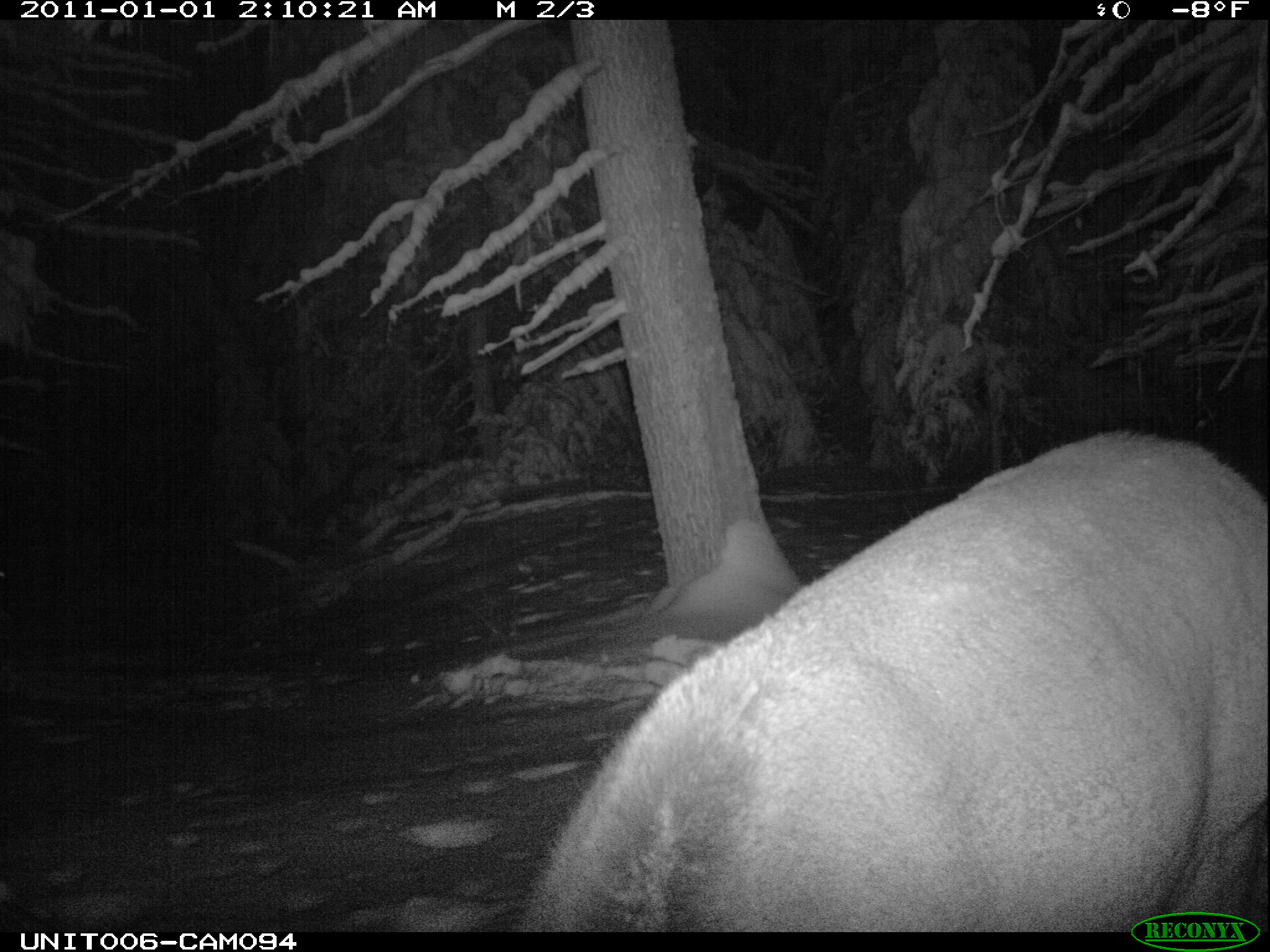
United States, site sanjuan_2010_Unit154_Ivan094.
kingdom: Animalia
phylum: Chordata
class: Mammalia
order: Artiodactyla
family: Cervidae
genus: Cervus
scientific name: Cervus elaphus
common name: red deer